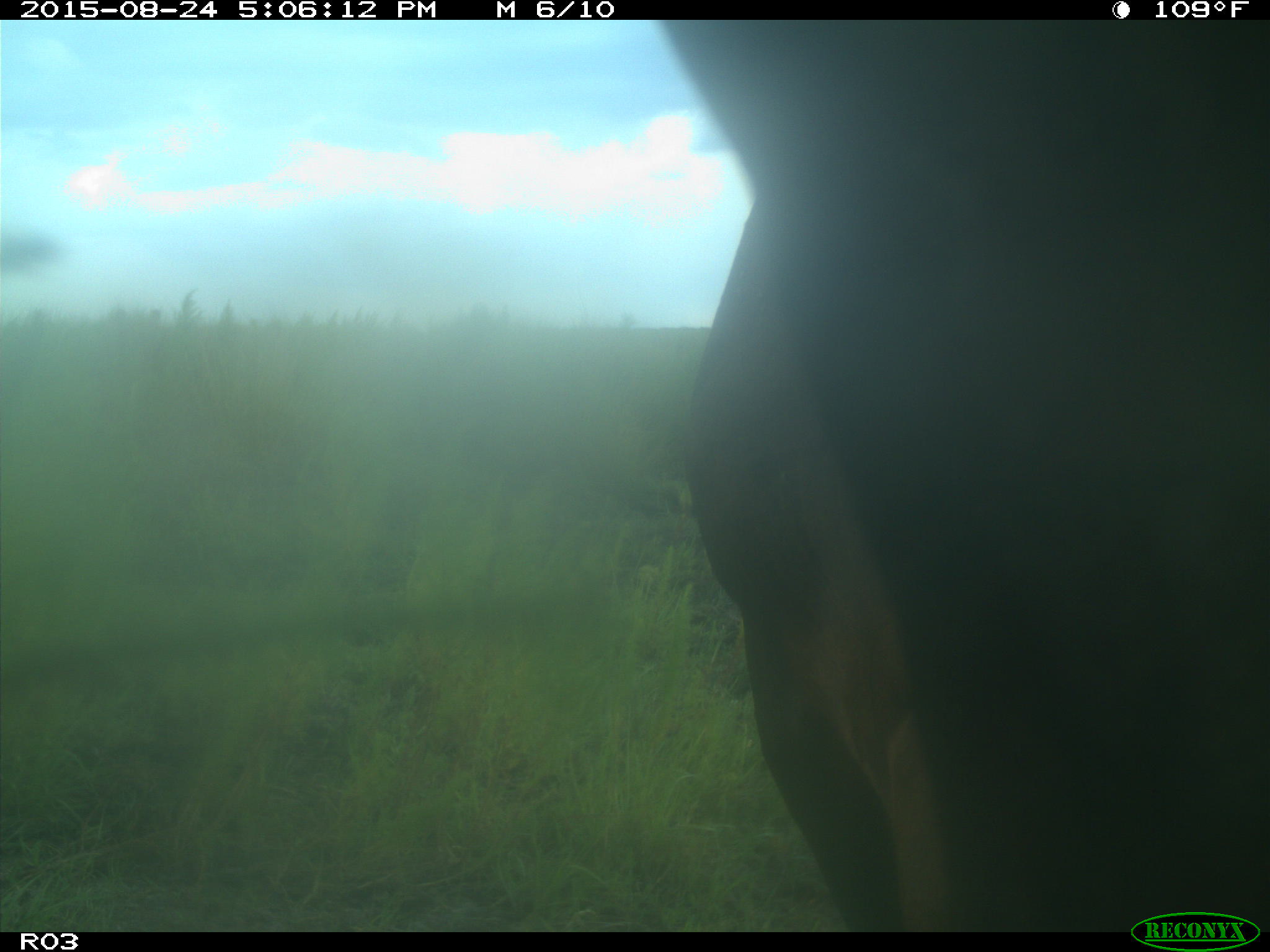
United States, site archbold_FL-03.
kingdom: Animalia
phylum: Chordata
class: Mammalia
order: Artiodactyla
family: Bovidae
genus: Bos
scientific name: Bos taurus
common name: domestic cow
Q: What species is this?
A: Bos taurus (domestic cow).